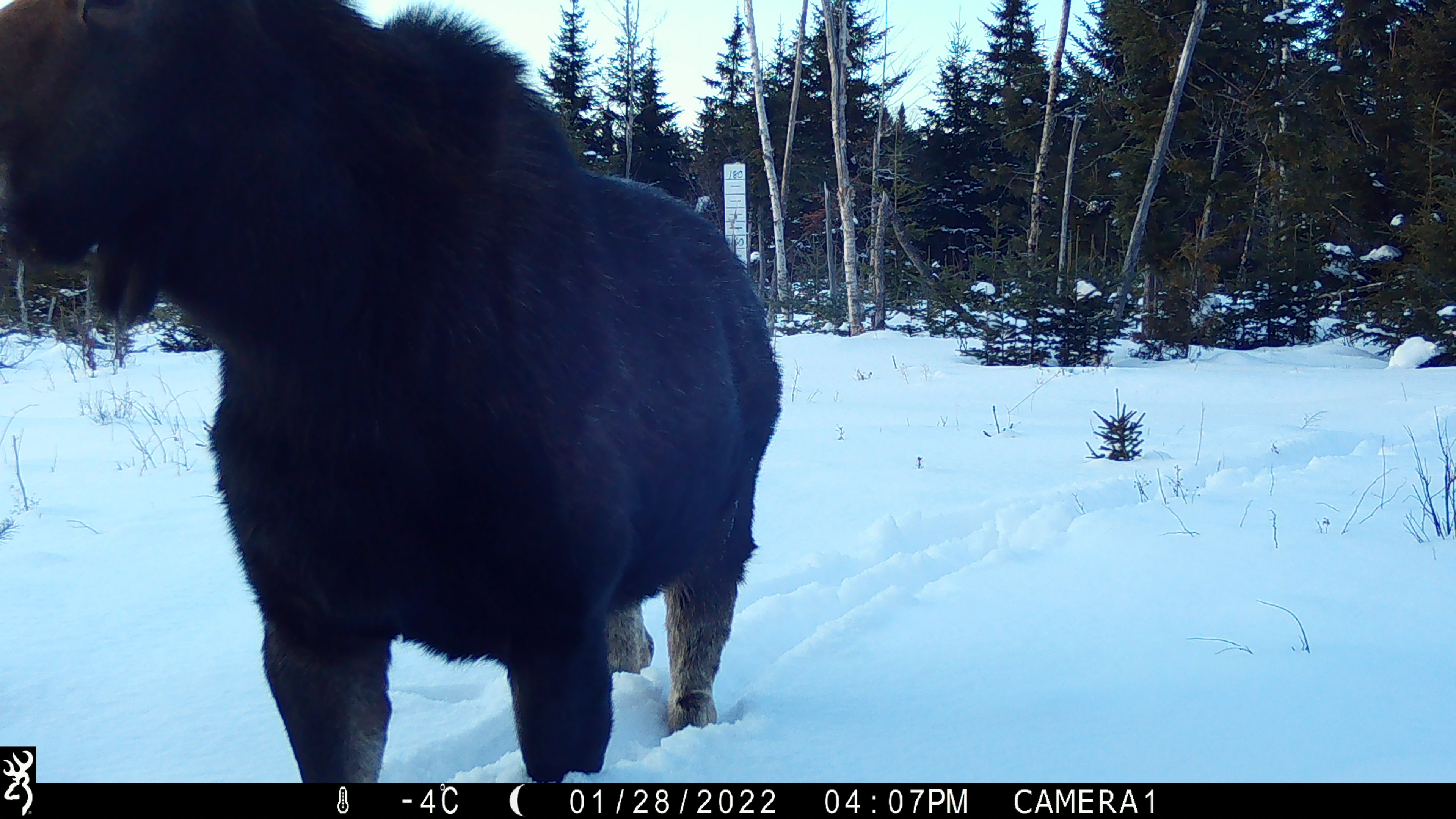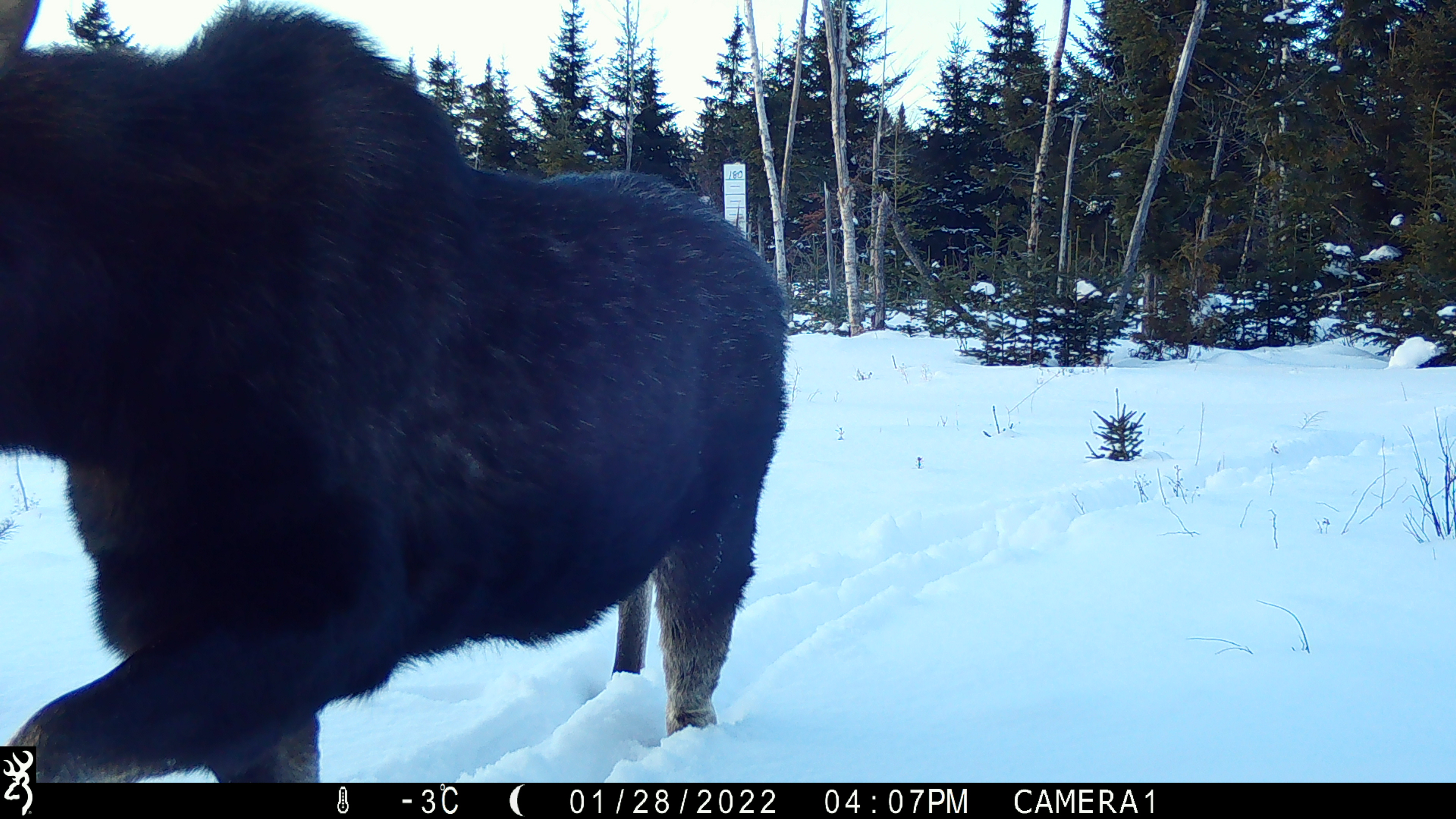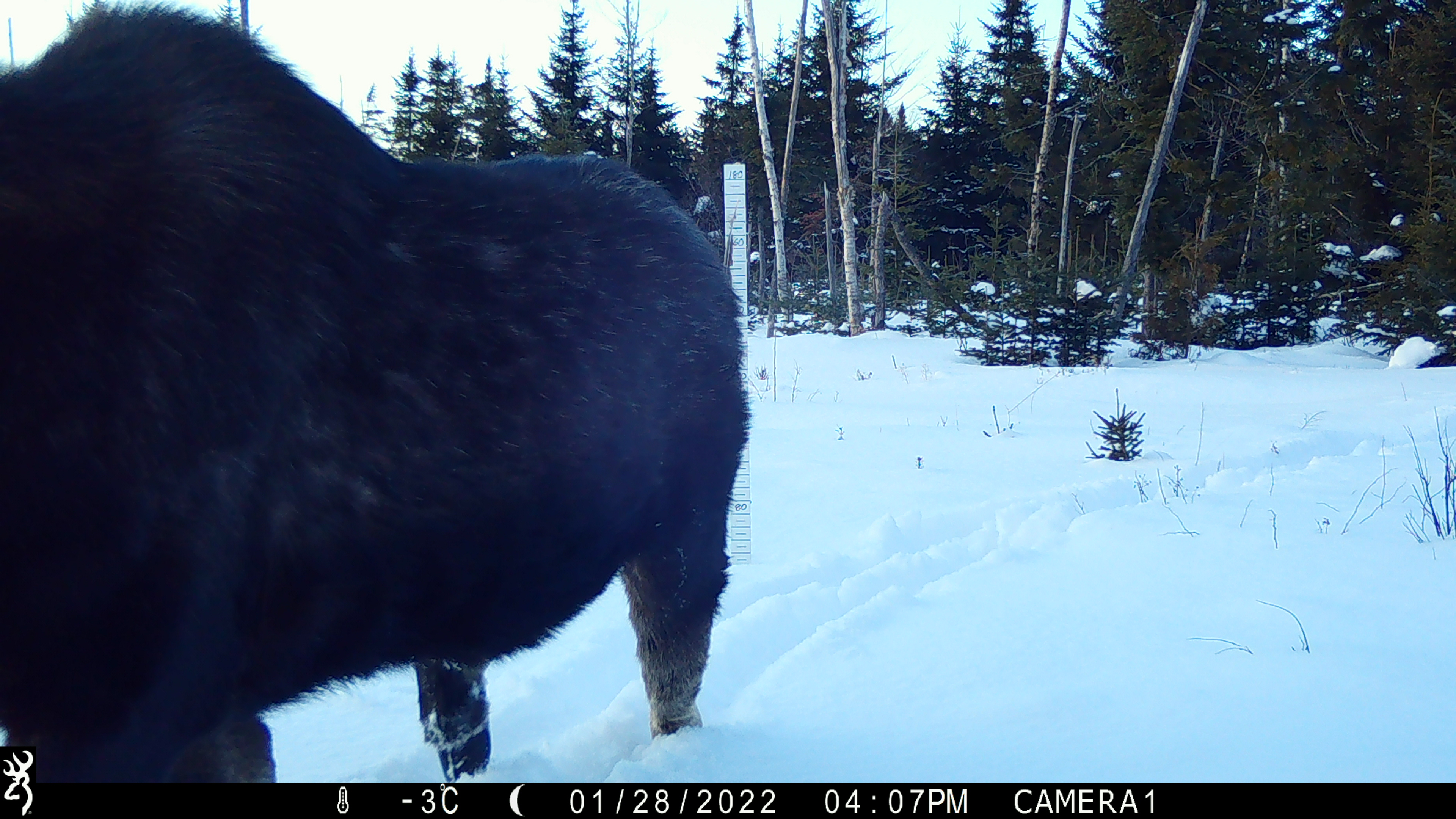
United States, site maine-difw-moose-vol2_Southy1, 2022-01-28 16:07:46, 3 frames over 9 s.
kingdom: Animalia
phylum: Chordata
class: Mammalia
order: Artiodactyla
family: Cervidae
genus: Alces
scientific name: Alces alces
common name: moose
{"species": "moose (Alces alces)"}